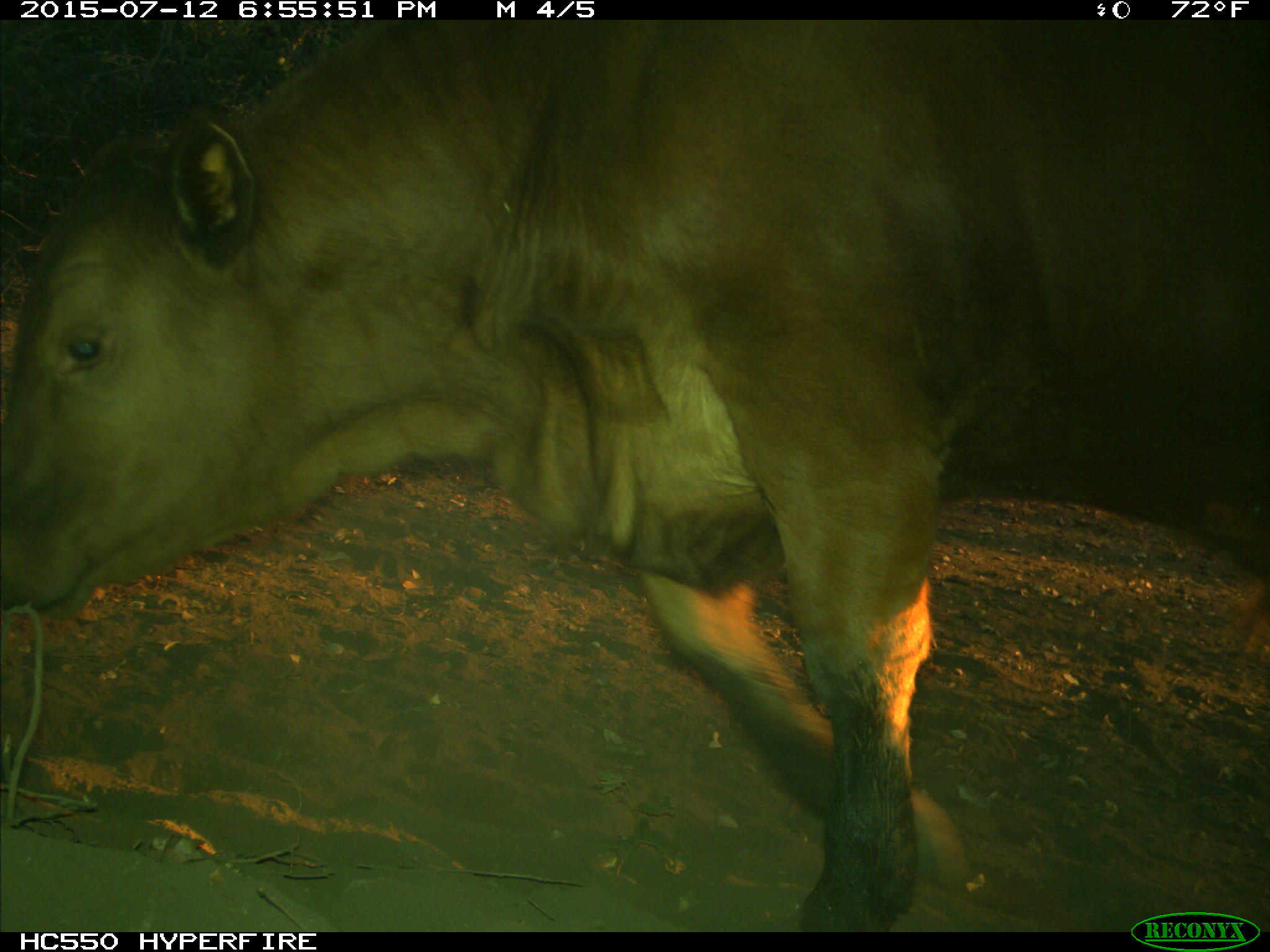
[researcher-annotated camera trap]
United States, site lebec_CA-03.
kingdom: Animalia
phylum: Chordata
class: Mammalia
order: Artiodactyla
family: Bovidae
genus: Bos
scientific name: Bos taurus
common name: domestic cow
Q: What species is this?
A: Bos taurus (domestic cow).